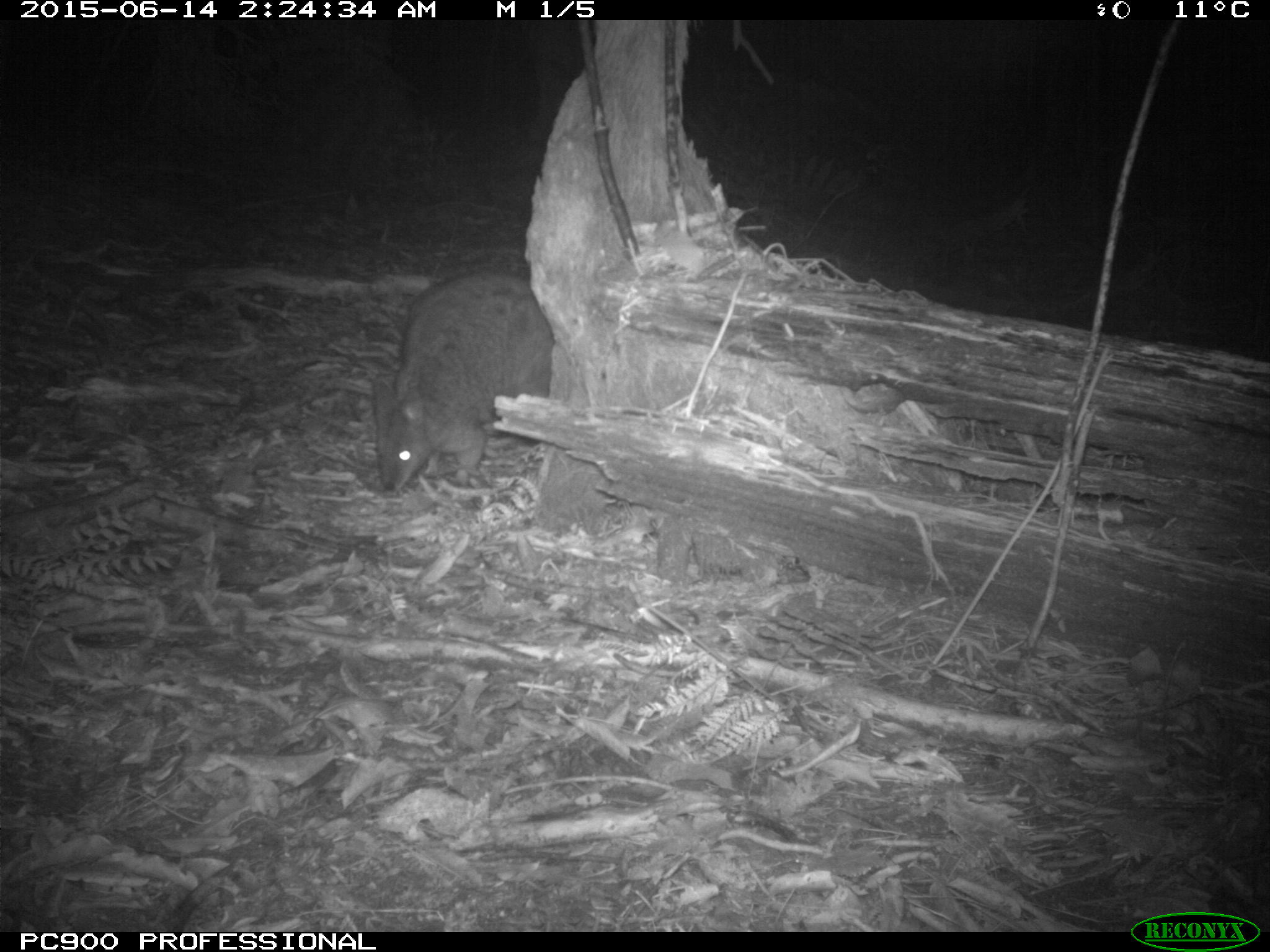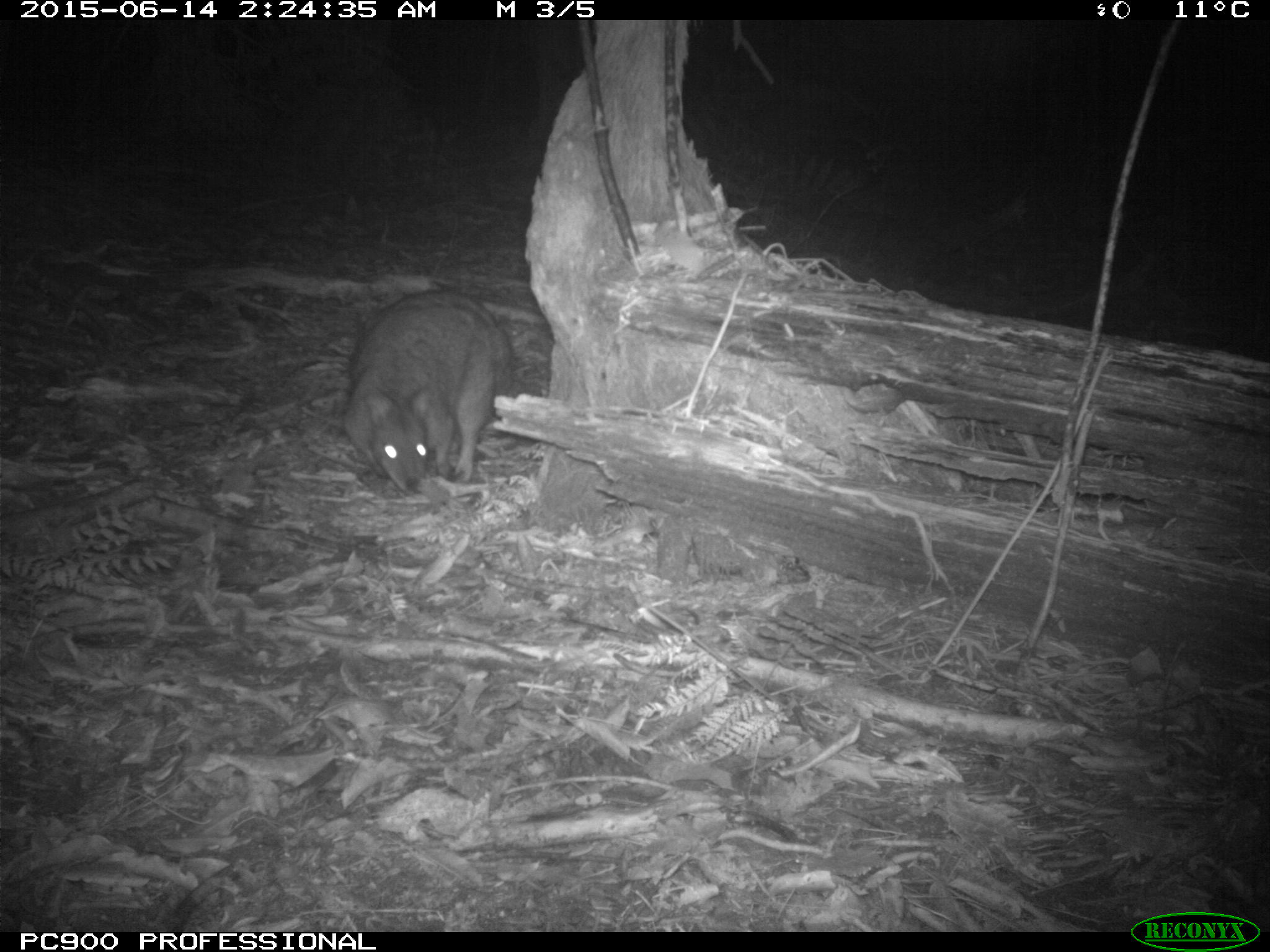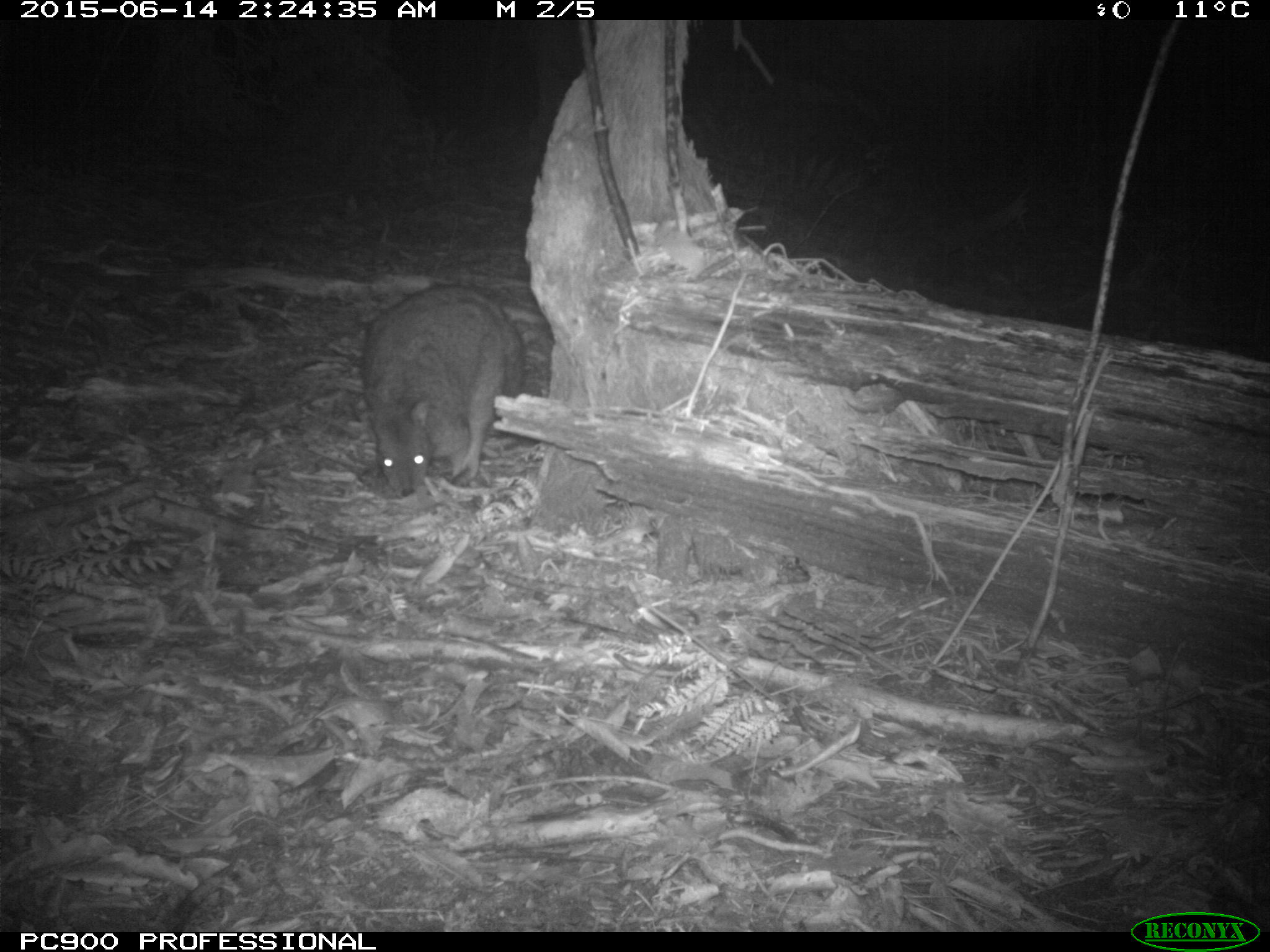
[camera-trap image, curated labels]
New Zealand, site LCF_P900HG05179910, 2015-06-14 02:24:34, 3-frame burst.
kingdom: Animalia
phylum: Chordata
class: Mammalia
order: Diprotodontia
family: Macropodidae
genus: Notamacropus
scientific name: Notamacropus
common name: wallaby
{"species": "wallaby (Notamacropus)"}